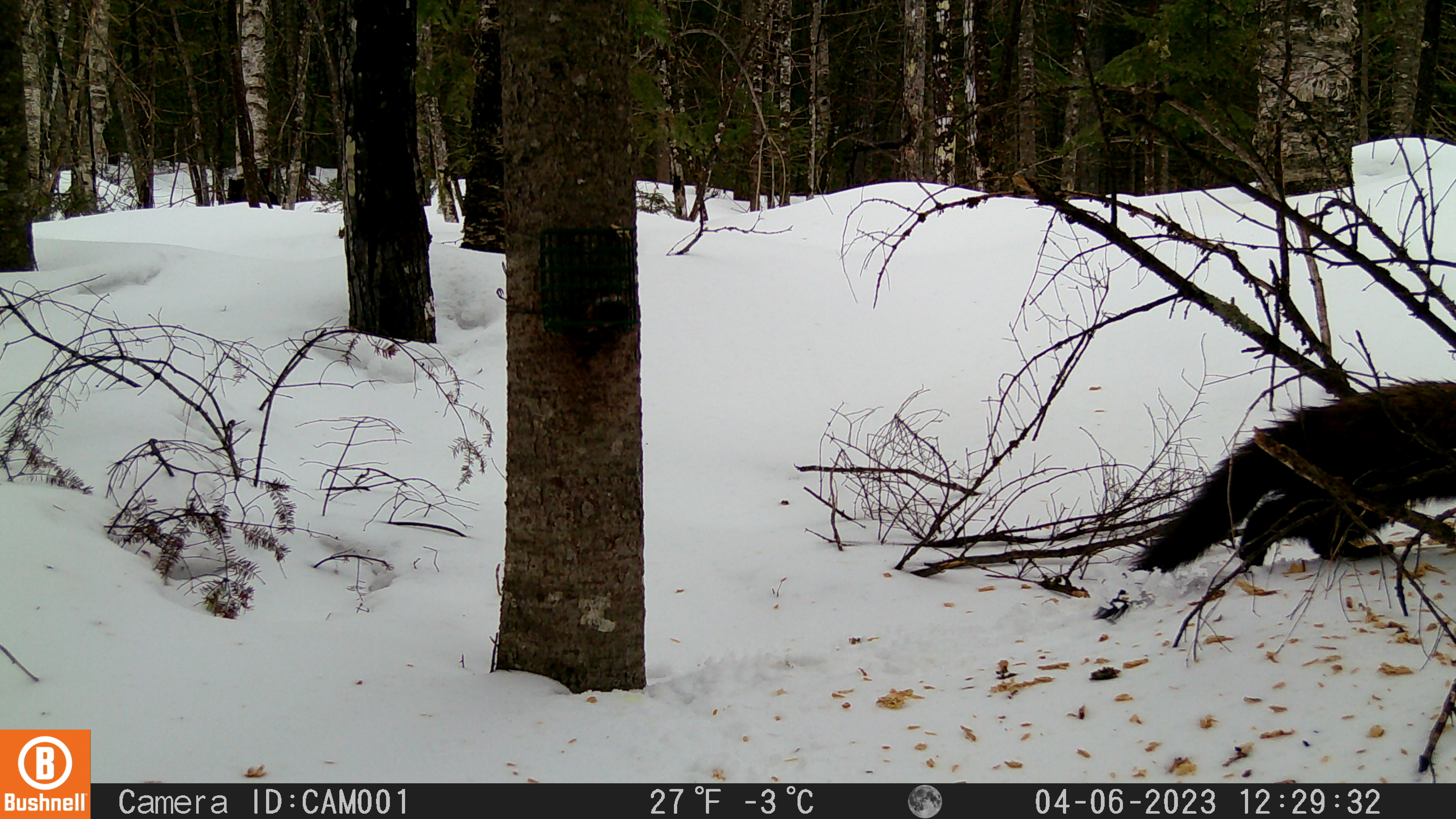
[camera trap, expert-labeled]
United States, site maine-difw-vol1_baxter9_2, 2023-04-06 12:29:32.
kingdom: Animalia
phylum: Chordata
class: Mammalia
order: Carnivora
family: Mustelidae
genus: Martes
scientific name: Martes americana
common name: american marten